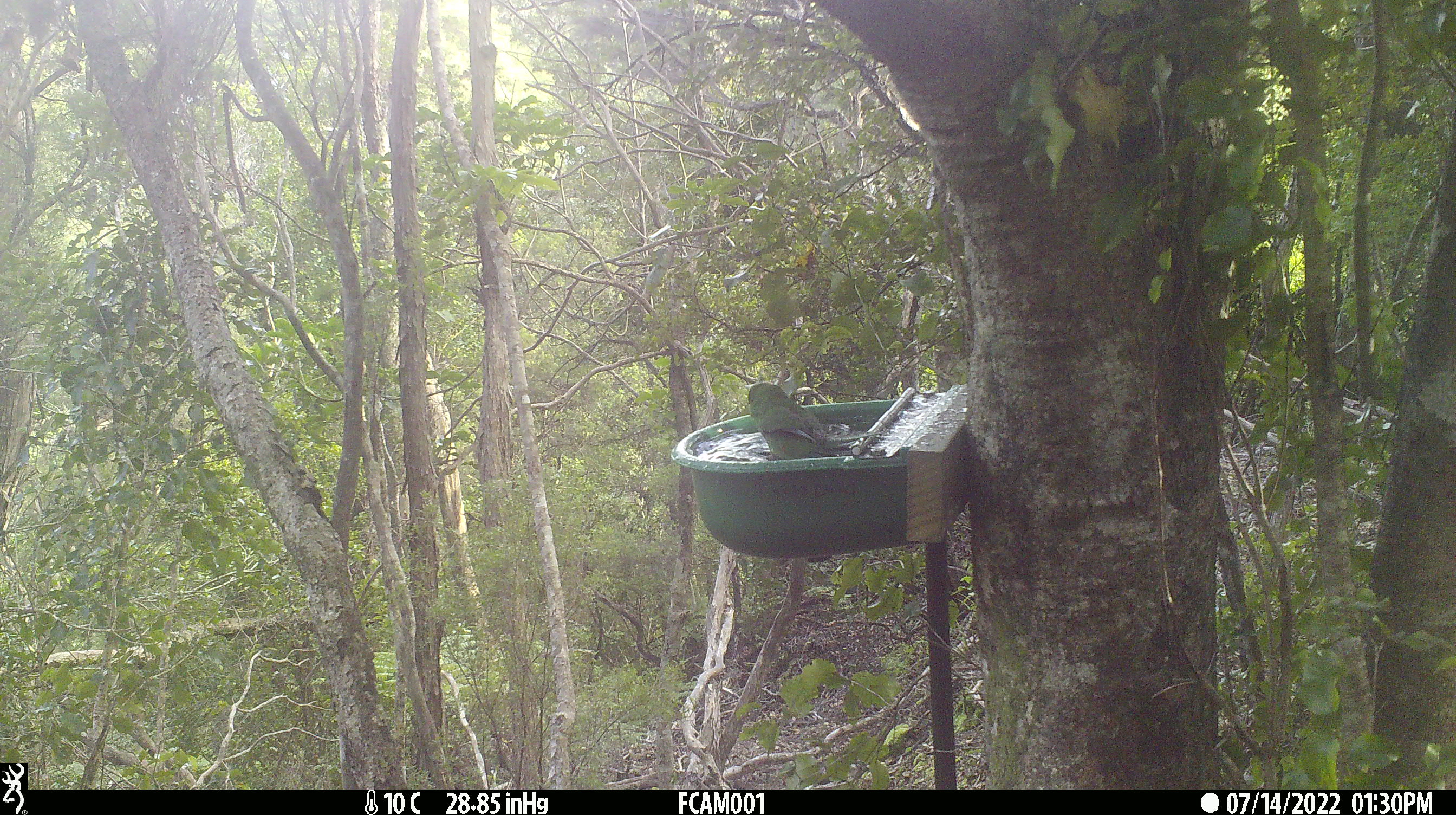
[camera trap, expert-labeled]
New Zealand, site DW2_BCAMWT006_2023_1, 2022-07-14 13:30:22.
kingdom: Animalia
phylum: Chordata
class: Aves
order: Psittaciformes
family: Psittaculidae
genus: Cyanoramphus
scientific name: Cyanoramphus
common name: parakeet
Parakeet (Cyanoramphus).